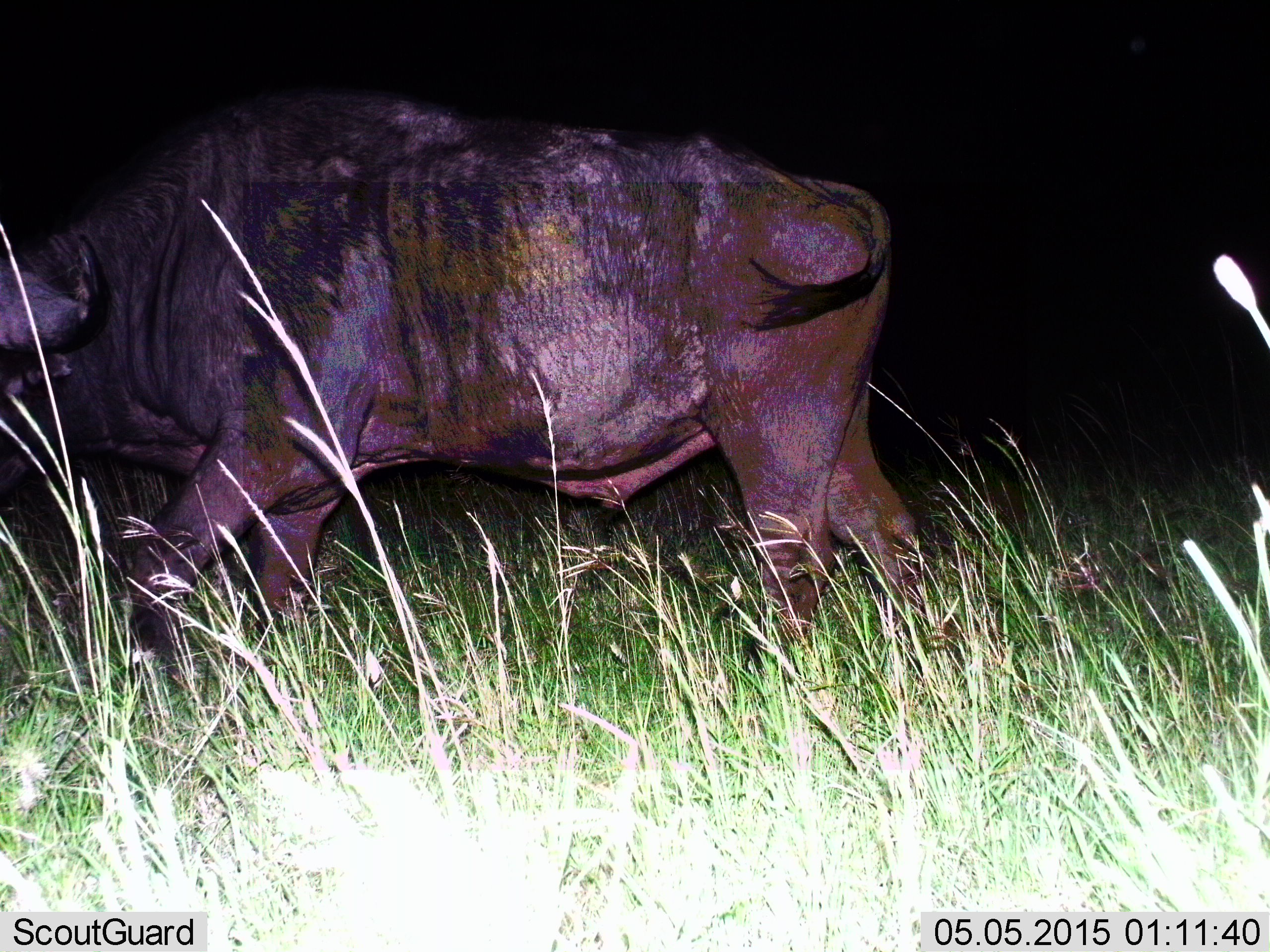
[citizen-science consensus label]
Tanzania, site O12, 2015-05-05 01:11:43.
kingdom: Animalia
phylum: Chordata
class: Mammalia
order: Artiodactyla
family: Bovidae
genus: Syncerus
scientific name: Syncerus caffer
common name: cape buffalo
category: buffalo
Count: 1.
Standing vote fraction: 20%.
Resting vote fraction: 0%.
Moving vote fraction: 70%.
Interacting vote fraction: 0%.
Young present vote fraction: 0%.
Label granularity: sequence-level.